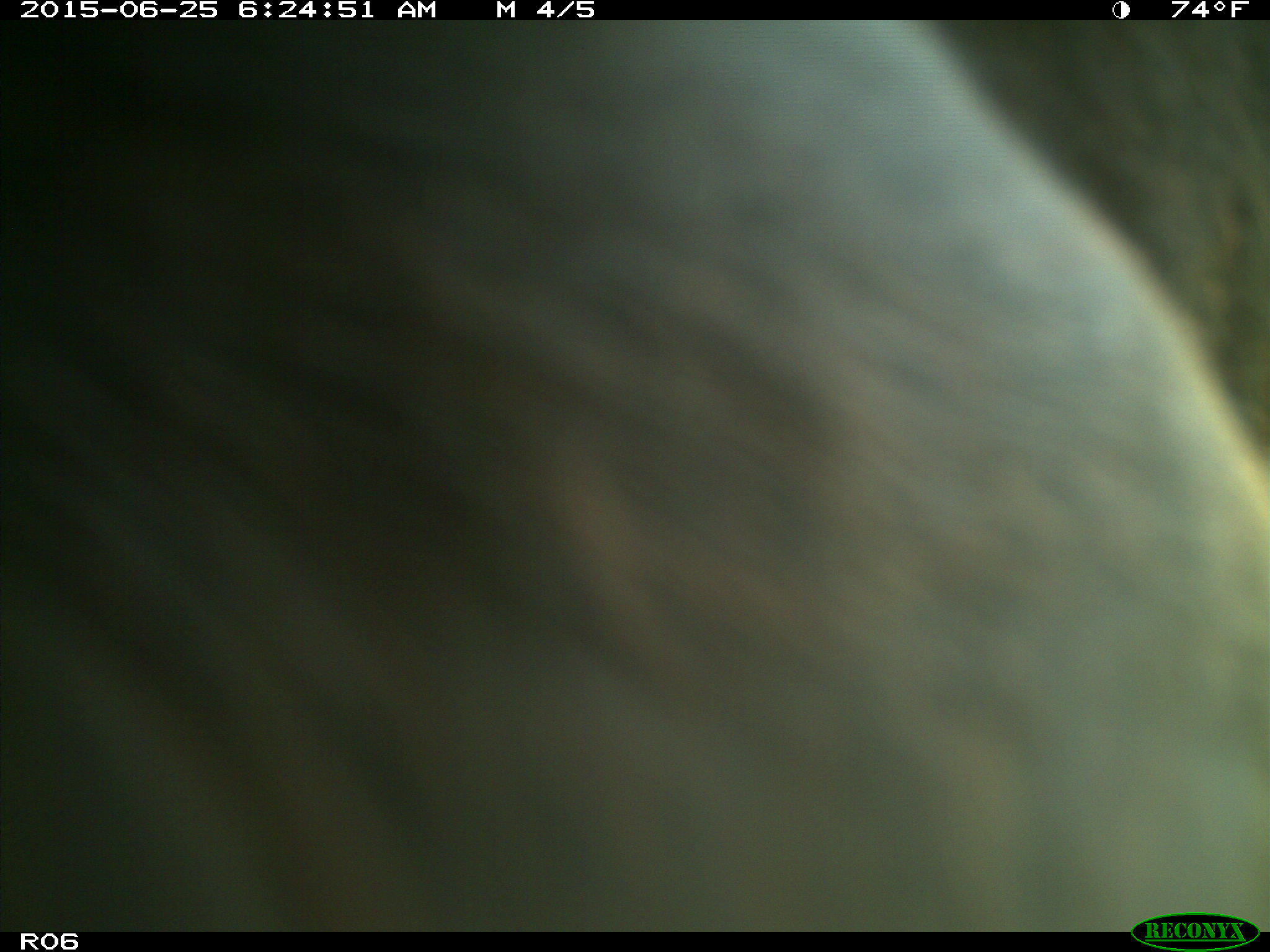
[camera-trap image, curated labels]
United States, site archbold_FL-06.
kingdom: Animalia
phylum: Chordata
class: Mammalia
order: Artiodactyla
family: Bovidae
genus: Bos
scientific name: Bos taurus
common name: domestic cow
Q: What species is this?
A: Bos taurus (domestic cow).